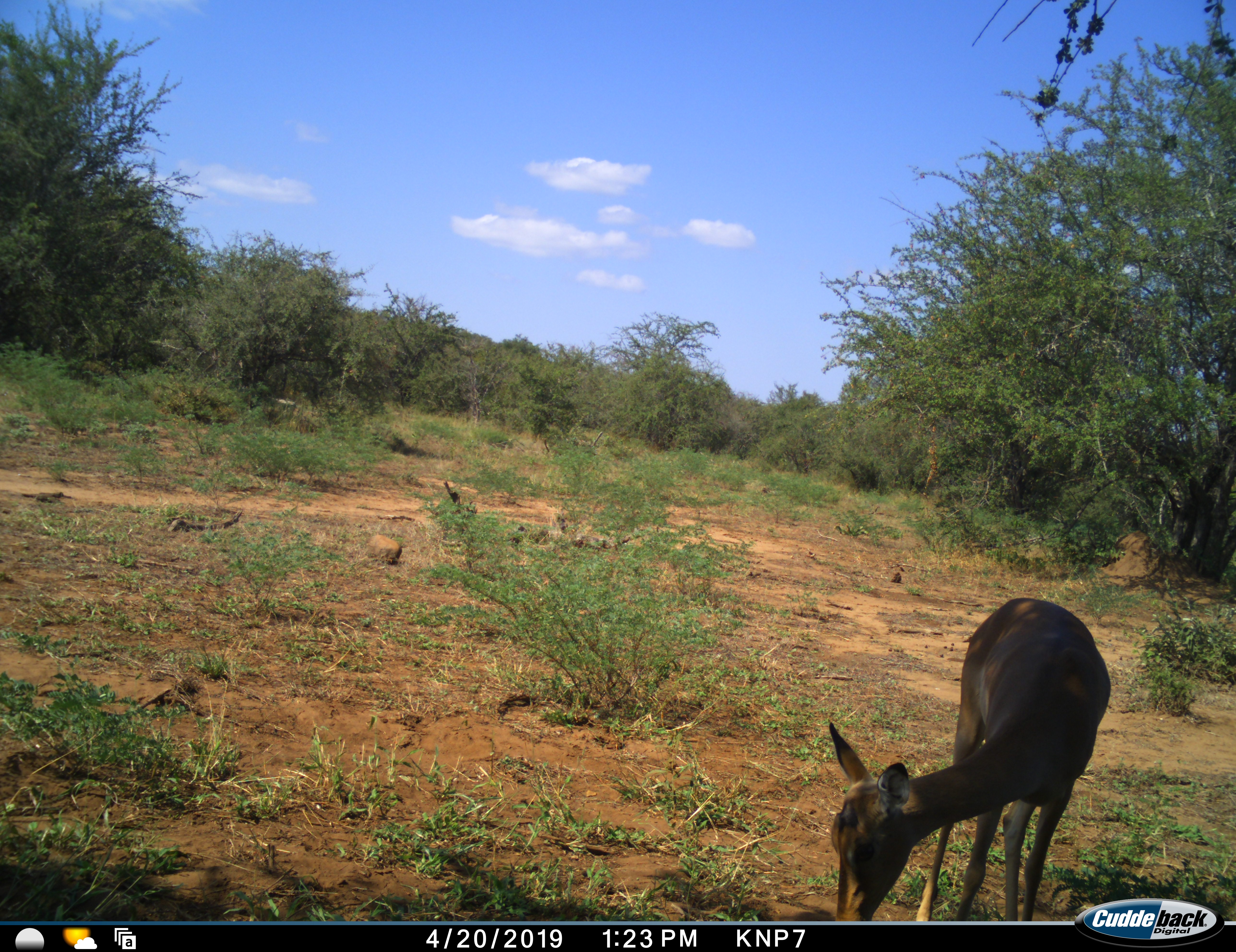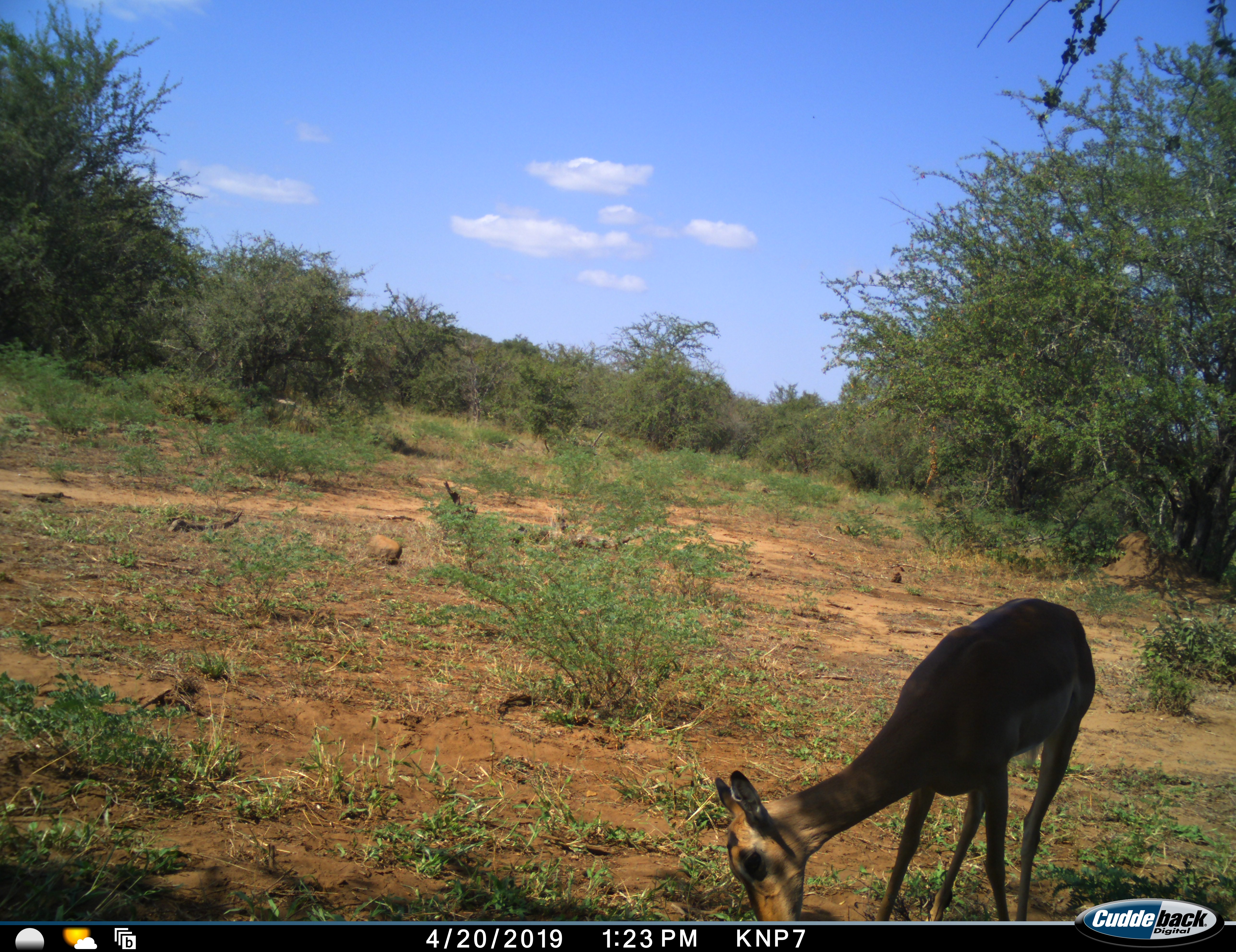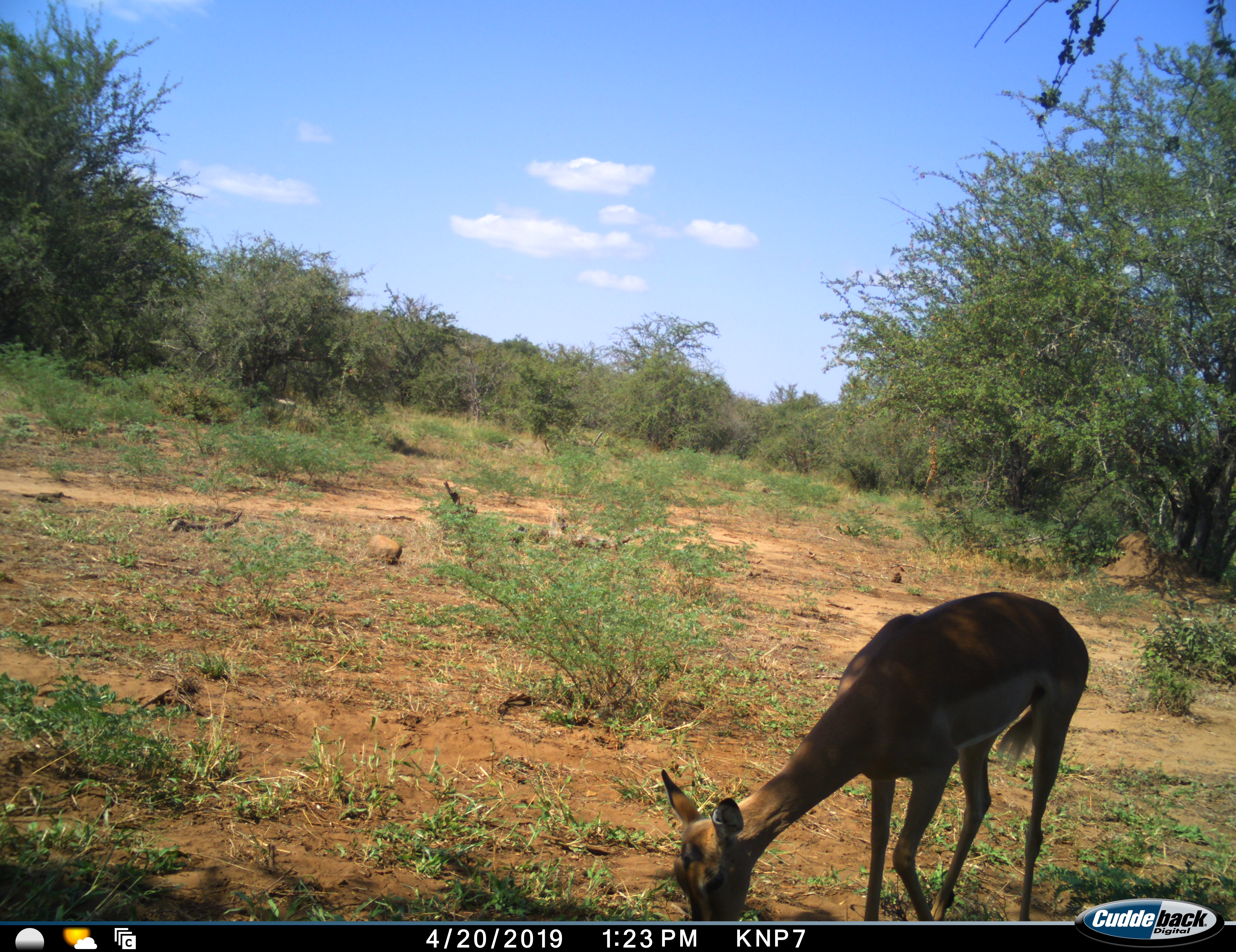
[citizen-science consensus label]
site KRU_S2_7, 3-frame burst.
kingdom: Animalia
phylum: Chordata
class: Mammalia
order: Artiodactyla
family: Bovidae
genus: Aepyceros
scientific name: Aepyceros melampus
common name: impala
Impala (Aepyceros melampus), count 1. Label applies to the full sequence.